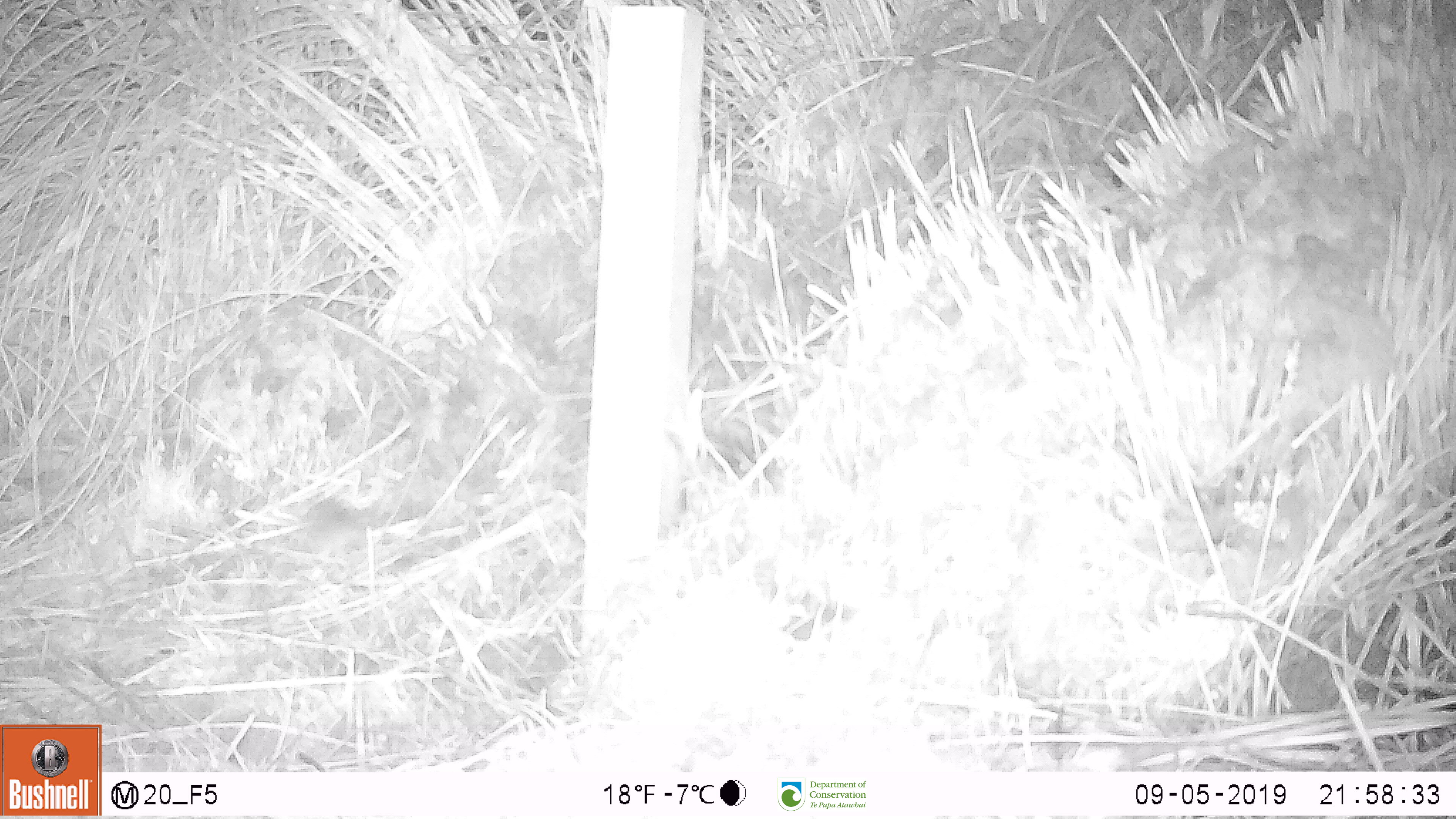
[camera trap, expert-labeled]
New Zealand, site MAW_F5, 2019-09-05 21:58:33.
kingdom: Animalia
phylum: Chordata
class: Mammalia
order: Rodentia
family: Muridae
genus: Mus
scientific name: Mus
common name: mouse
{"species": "mouse (Mus)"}